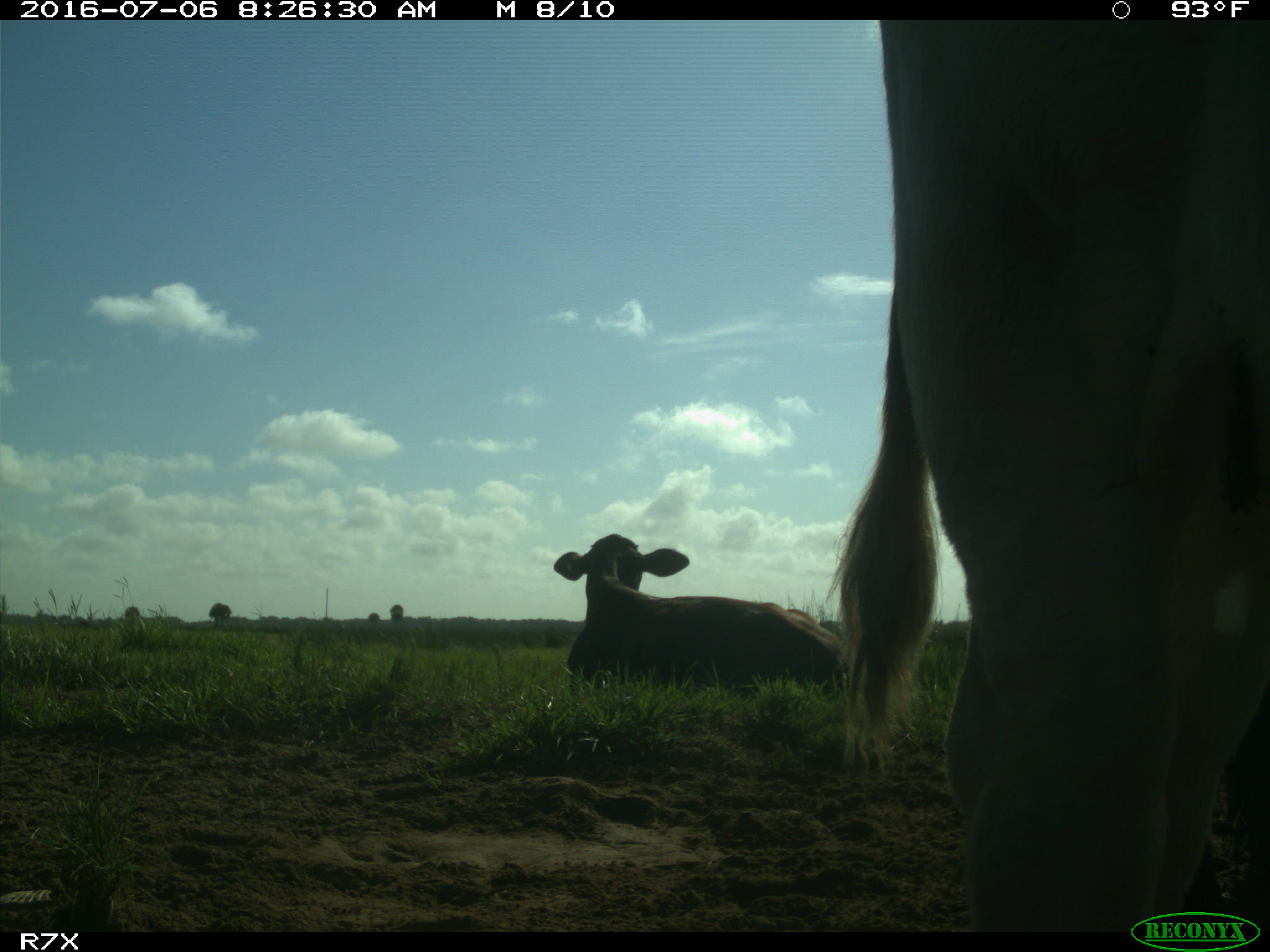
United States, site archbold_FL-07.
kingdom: Animalia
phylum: Chordata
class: Mammalia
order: Artiodactyla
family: Bovidae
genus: Bos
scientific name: Bos taurus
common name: domestic cow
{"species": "Bos taurus (domestic cow)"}